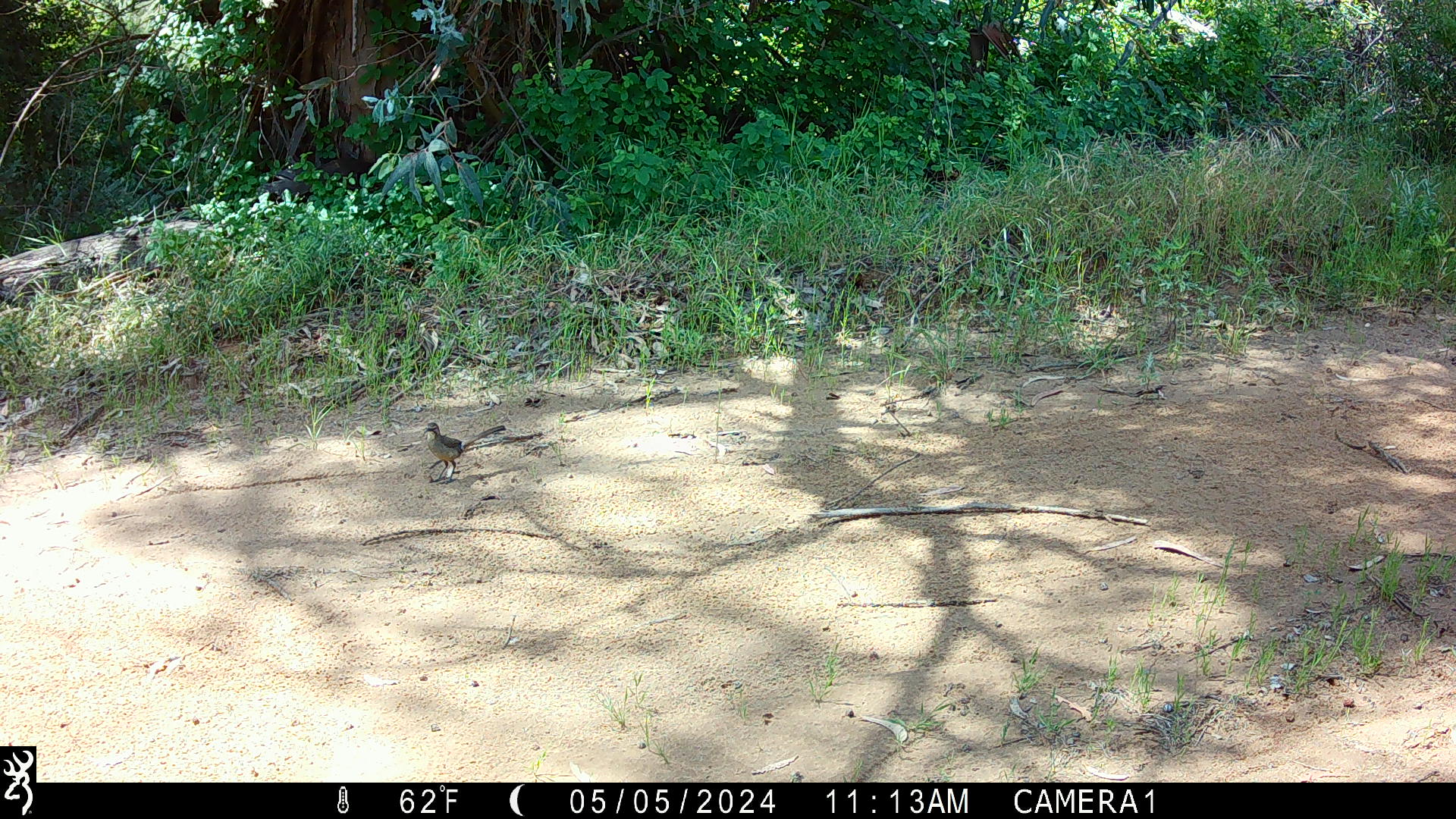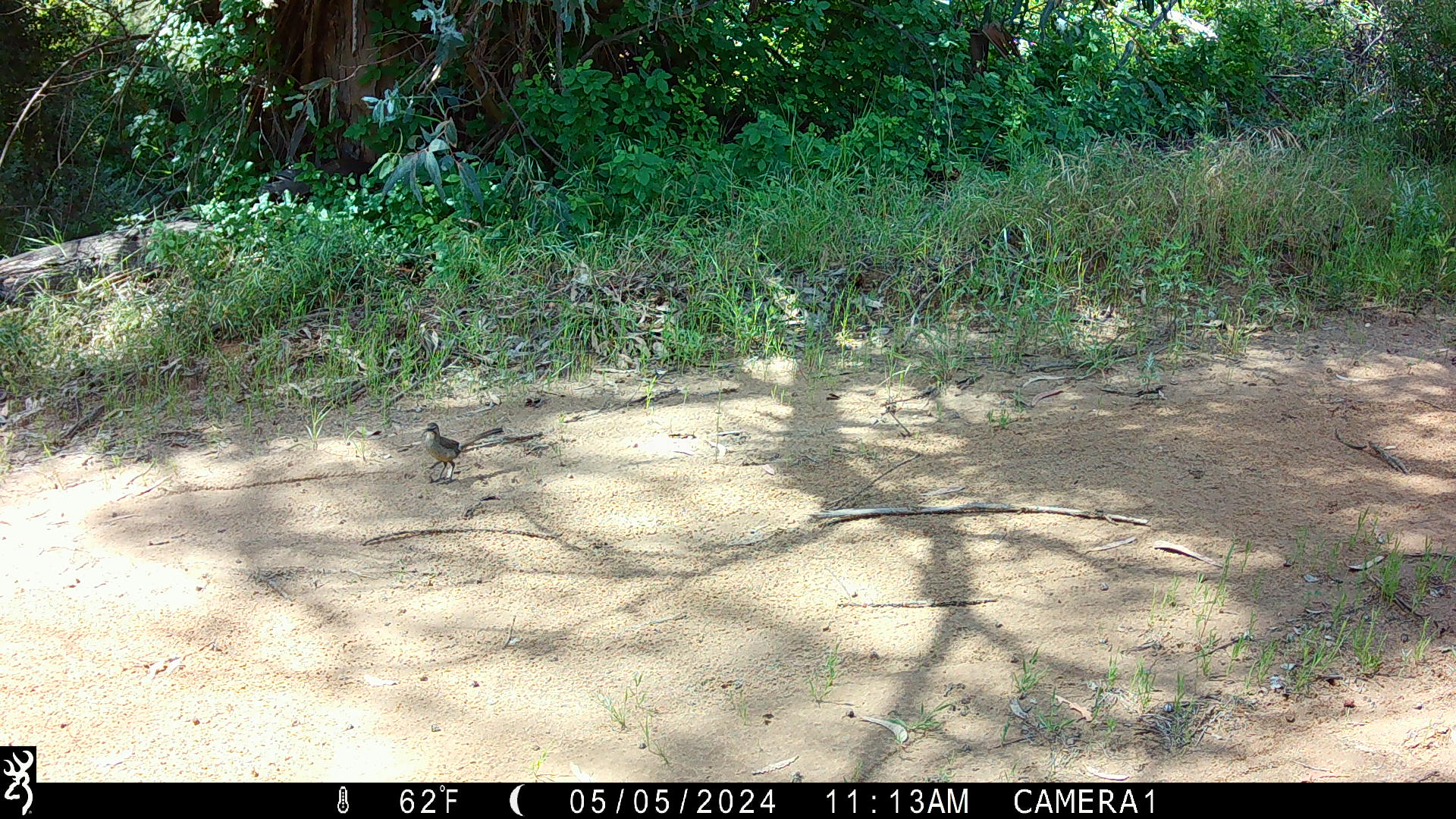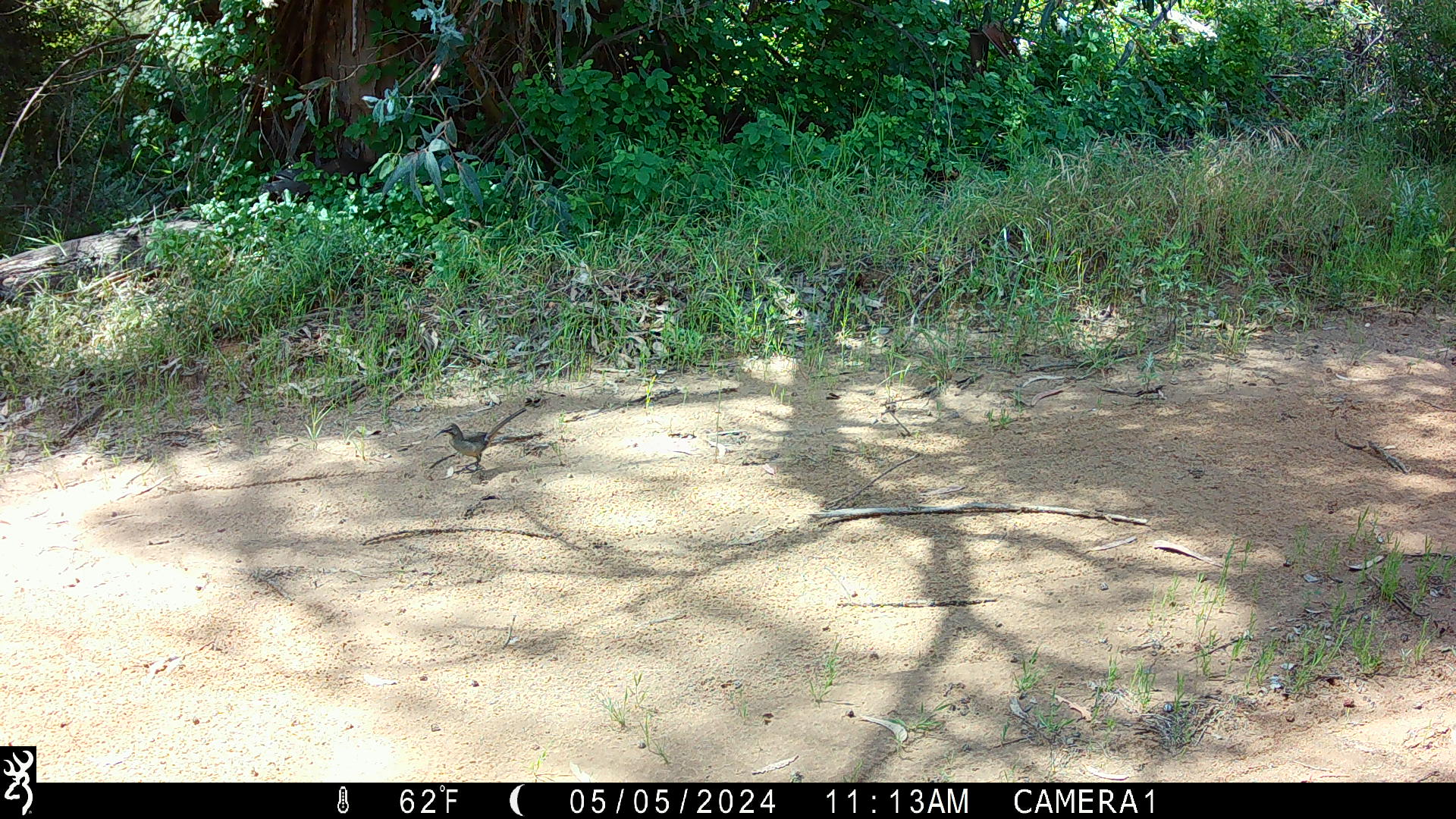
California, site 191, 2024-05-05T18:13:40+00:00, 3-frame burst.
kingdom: Animalia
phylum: Chordata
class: Aves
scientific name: Aves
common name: bird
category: unknown bird